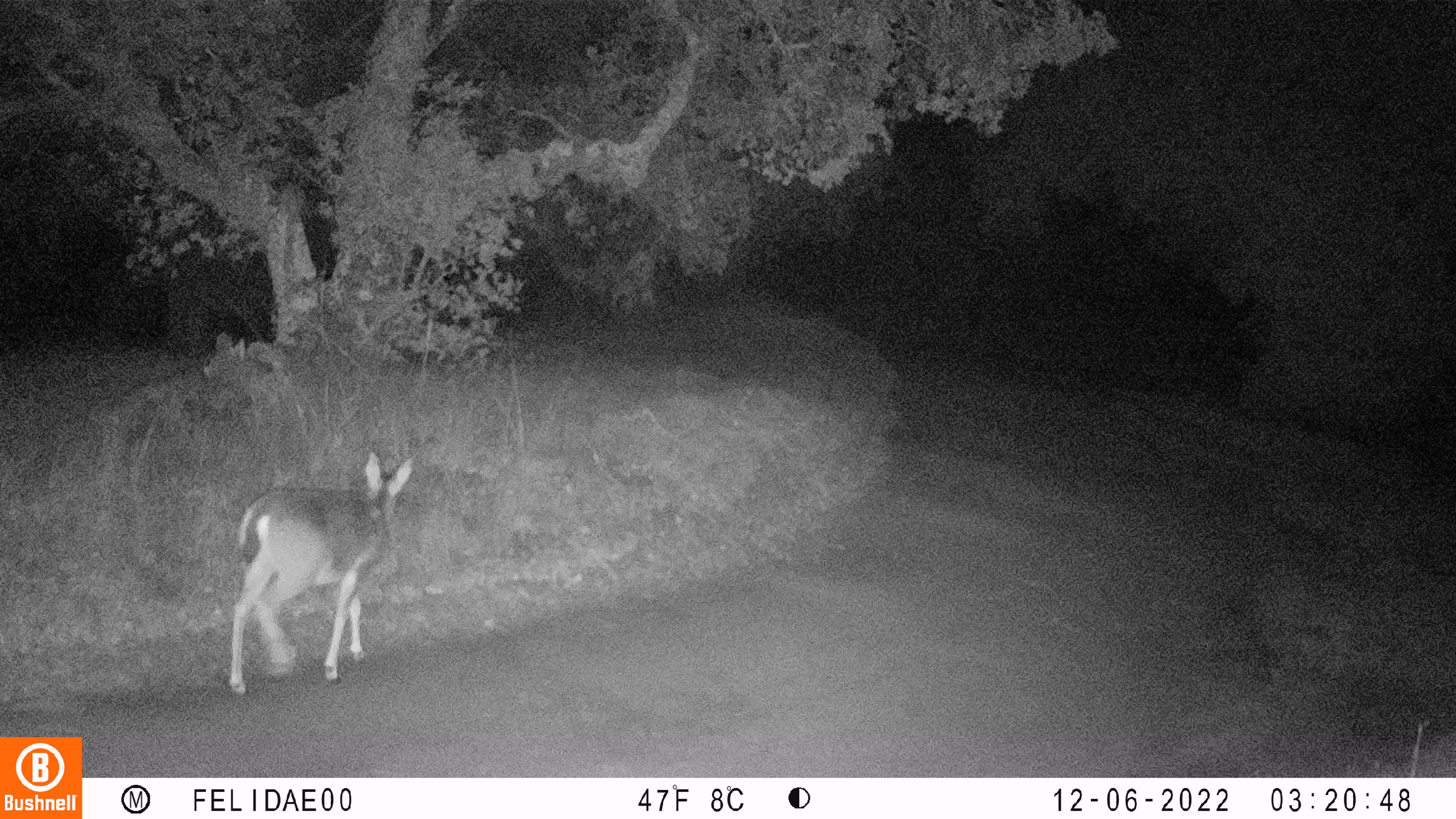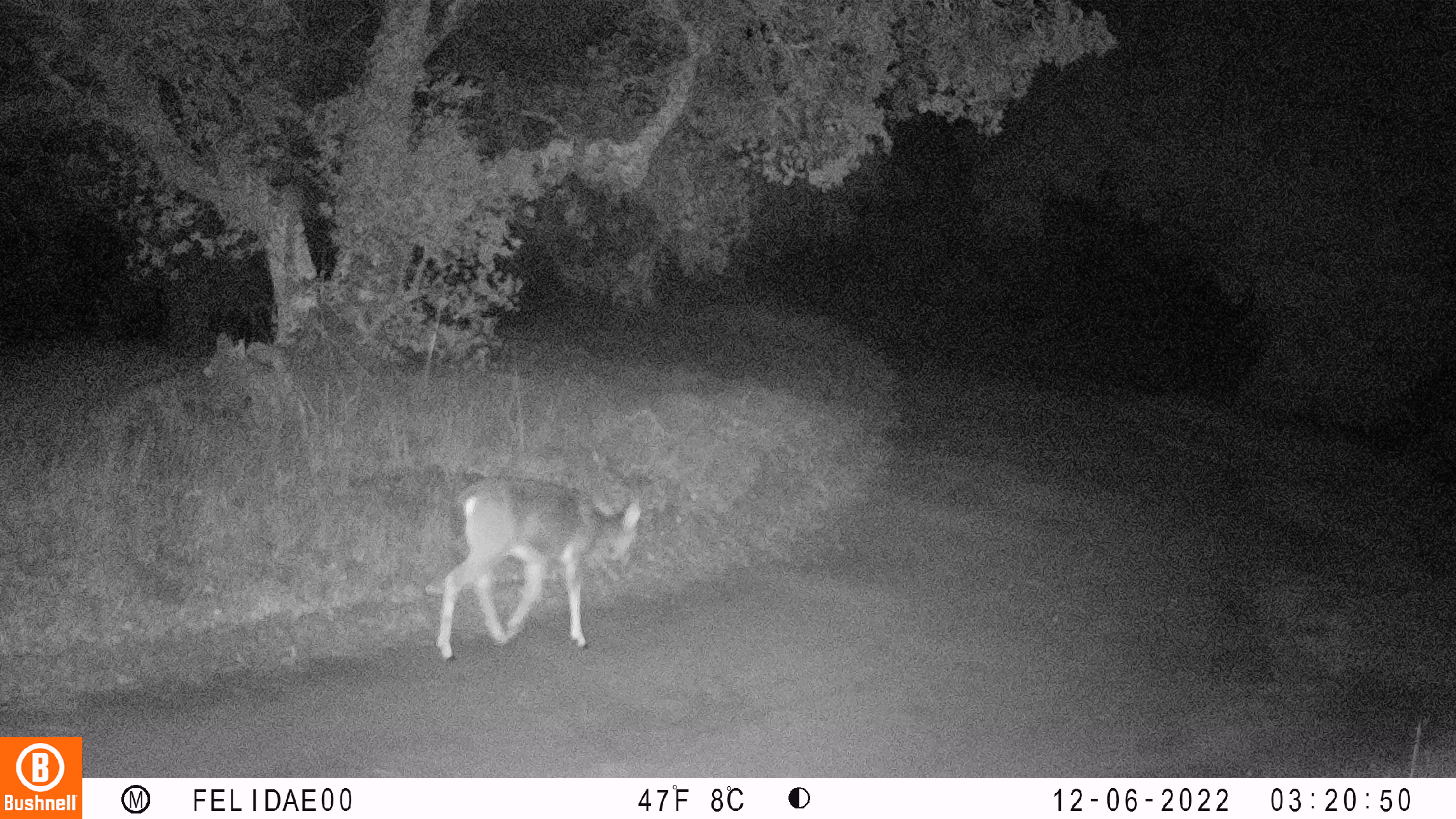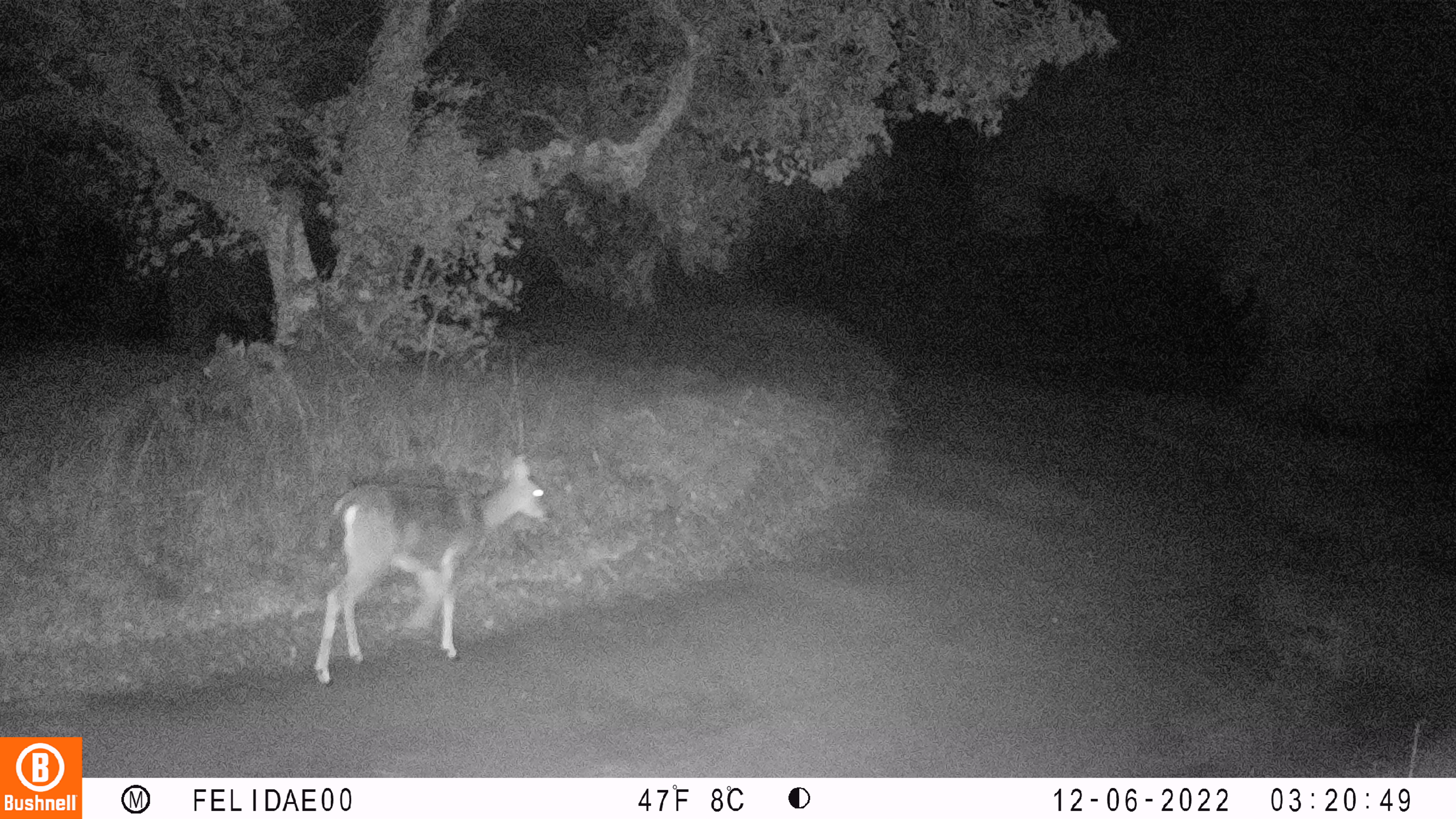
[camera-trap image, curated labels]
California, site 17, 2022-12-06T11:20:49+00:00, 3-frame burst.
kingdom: Animalia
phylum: Chordata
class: Mammalia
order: Artiodactyla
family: Cervidae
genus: Odocoileus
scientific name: Odocoileus hemionus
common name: mule deer